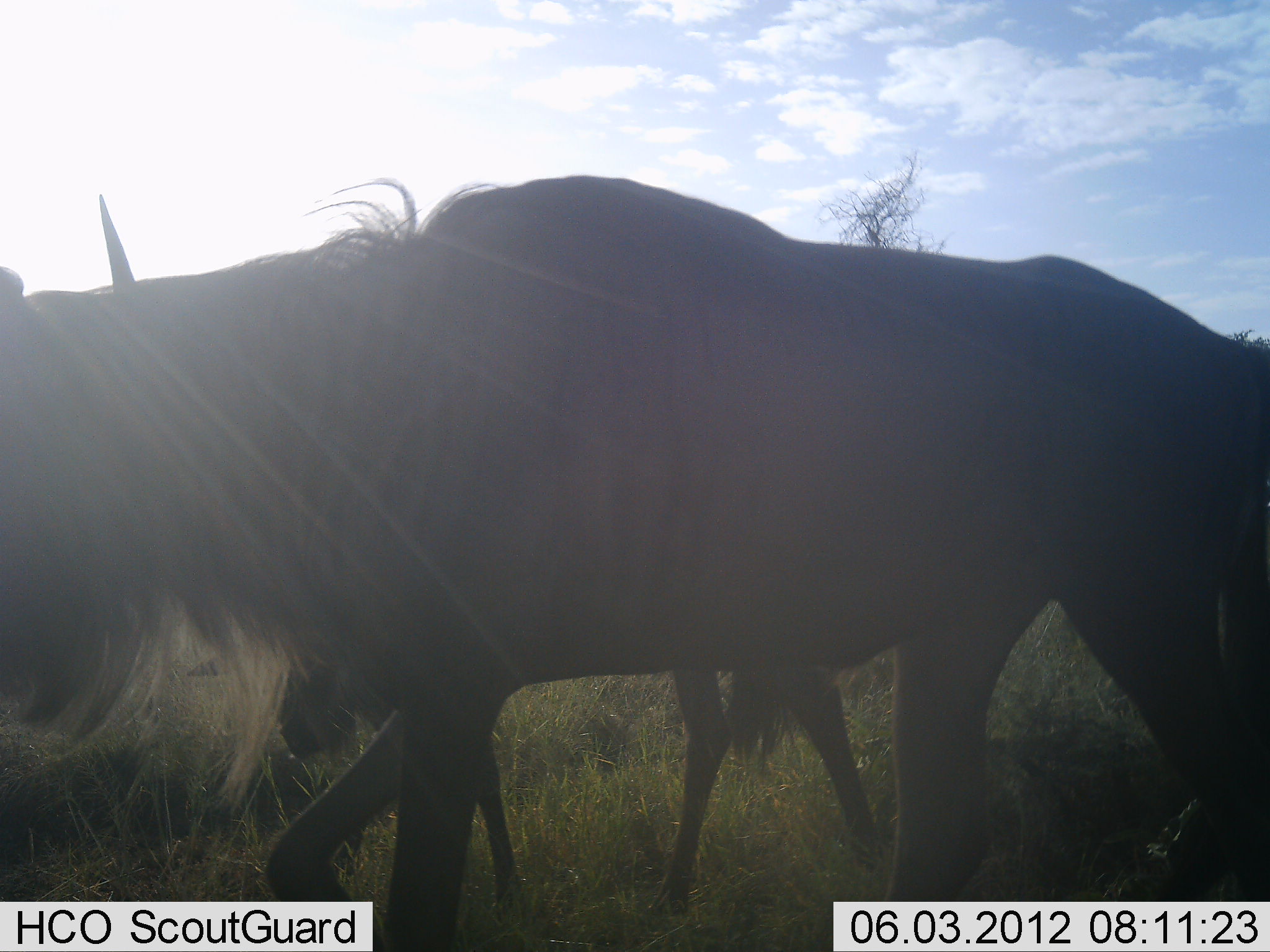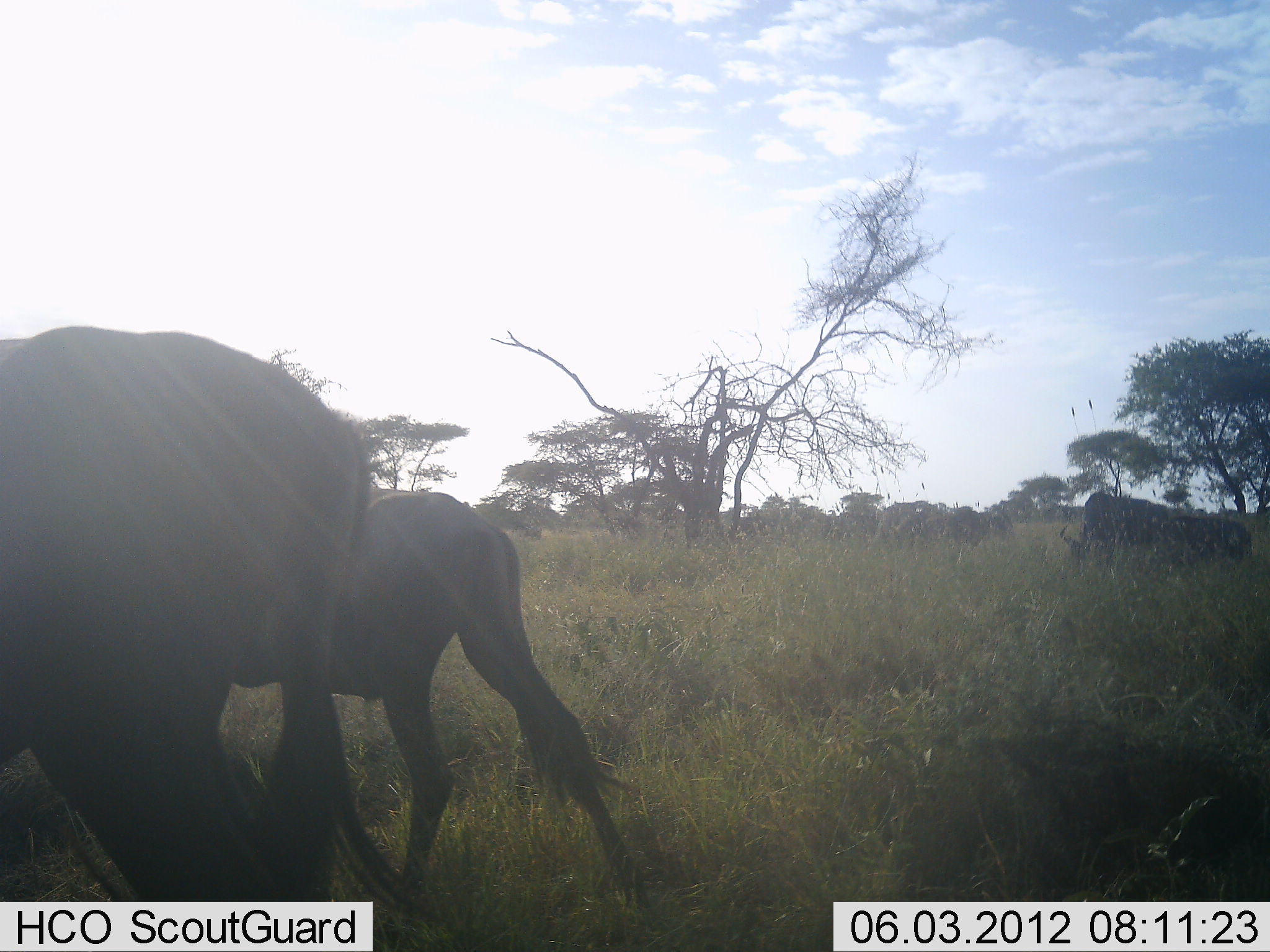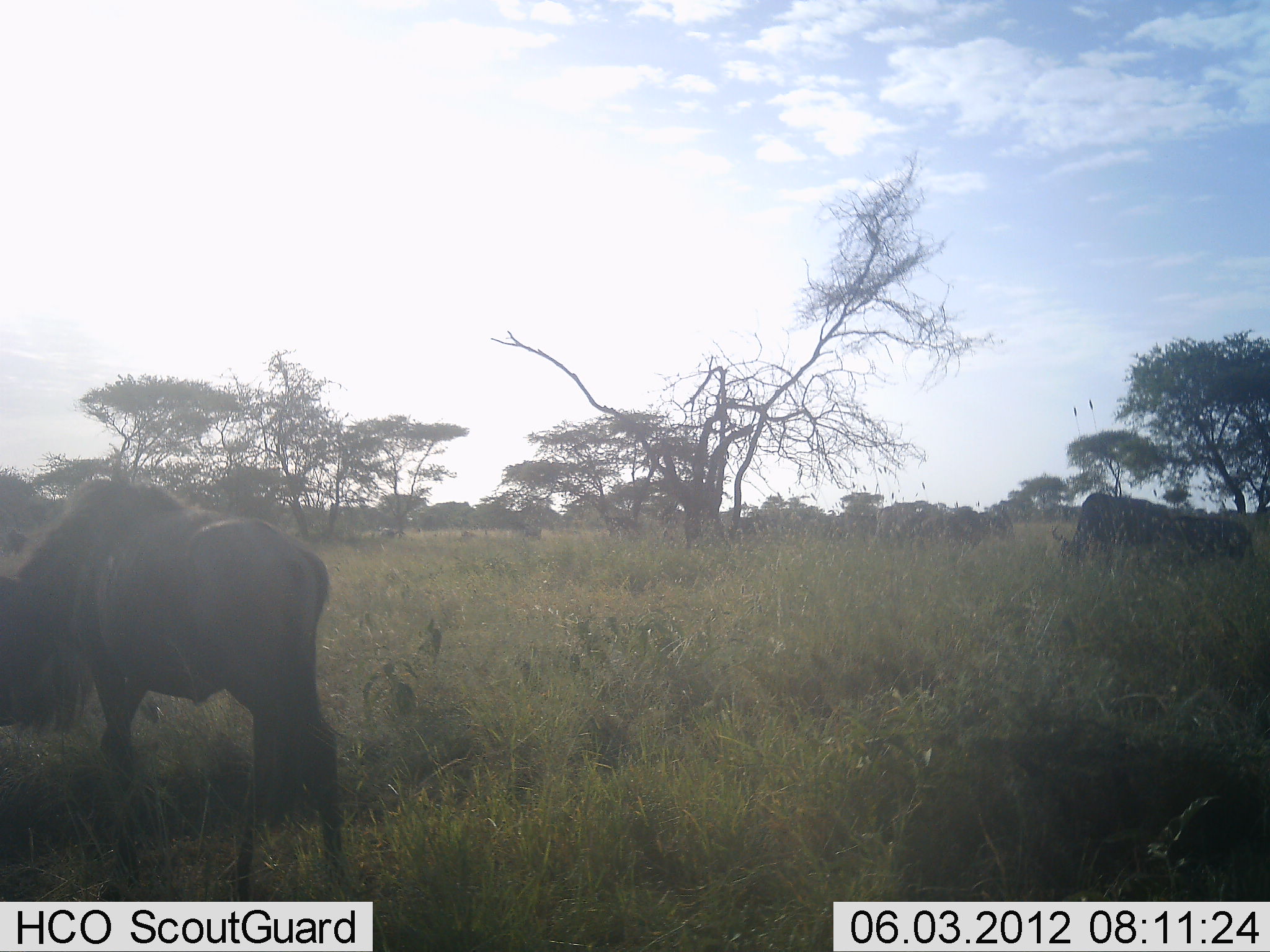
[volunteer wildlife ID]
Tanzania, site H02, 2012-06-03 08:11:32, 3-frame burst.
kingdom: Animalia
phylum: Chordata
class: Mammalia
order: Artiodactyla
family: Bovidae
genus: Connochaetes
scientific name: Connochaetes taurinus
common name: blue wildebeest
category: wildebeest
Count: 3.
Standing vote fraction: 20%.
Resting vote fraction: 0%.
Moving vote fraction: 90%.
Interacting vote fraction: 0%.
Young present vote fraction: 50%.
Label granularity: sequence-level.